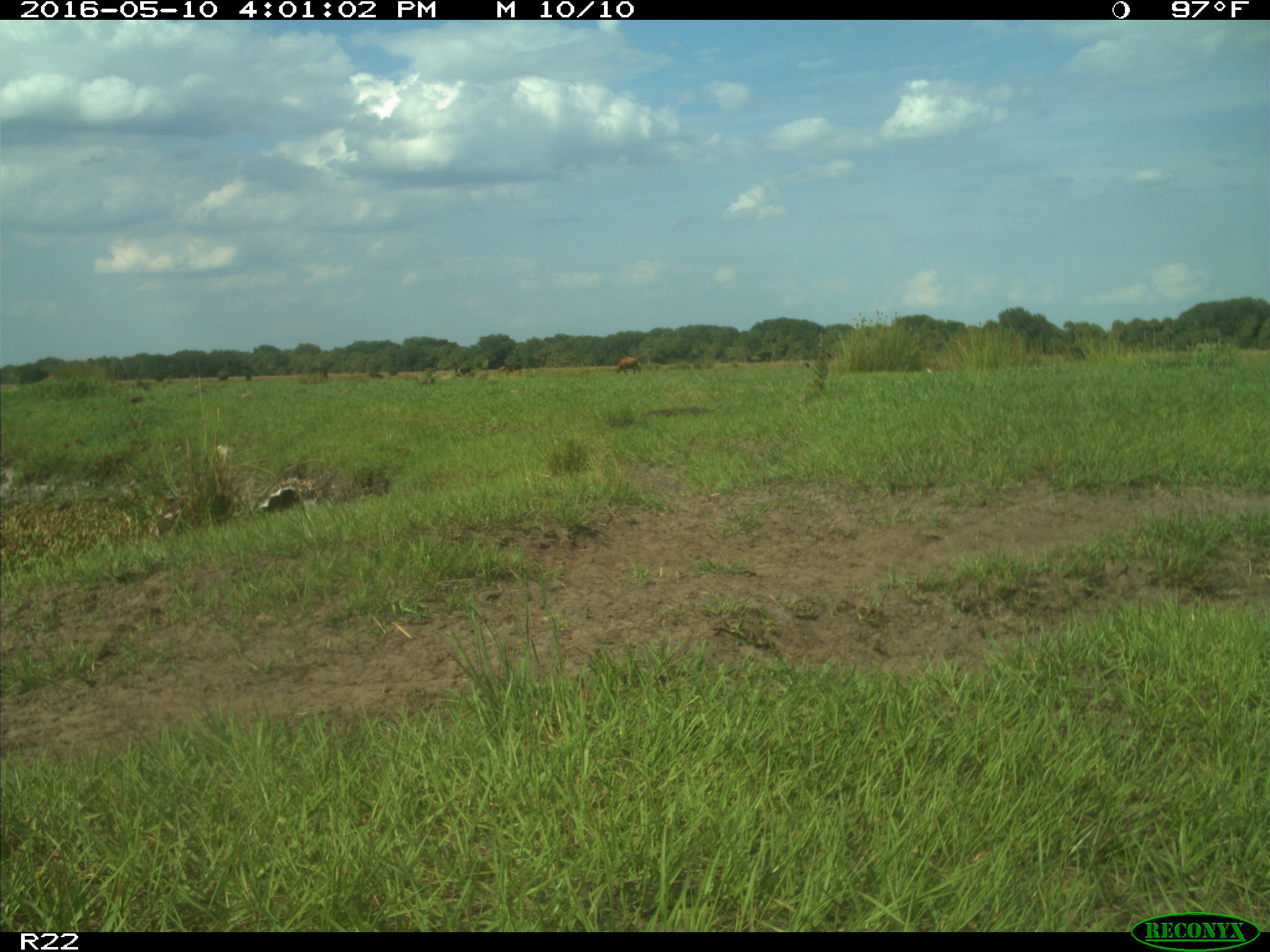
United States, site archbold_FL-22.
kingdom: Animalia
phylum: Chordata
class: Mammalia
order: Artiodactyla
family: Bovidae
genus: Bos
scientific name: Bos taurus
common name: domestic cow